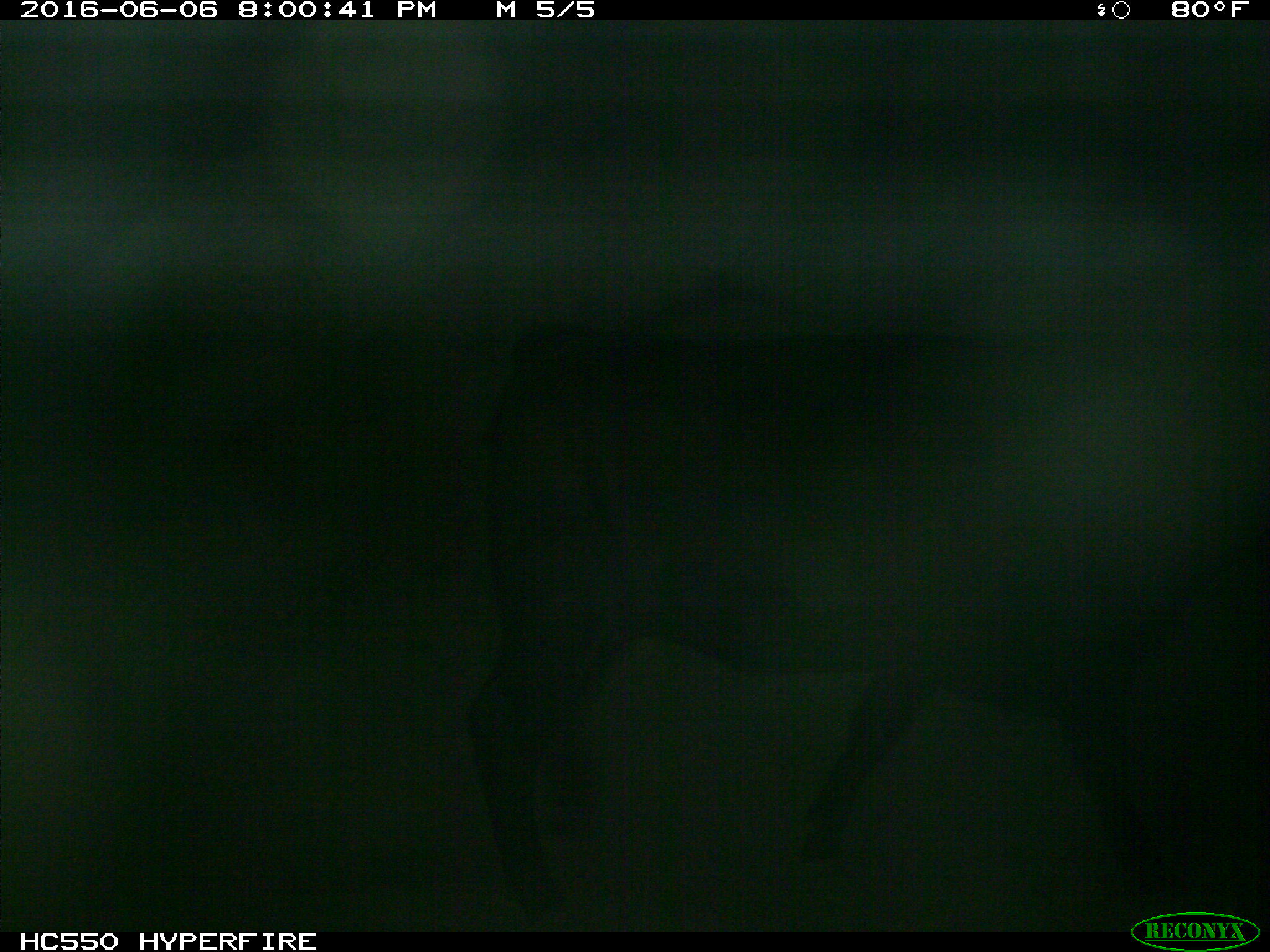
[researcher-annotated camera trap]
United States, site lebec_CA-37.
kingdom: Animalia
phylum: Chordata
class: Mammalia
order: Artiodactyla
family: Bovidae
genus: Bos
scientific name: Bos taurus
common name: domestic cow